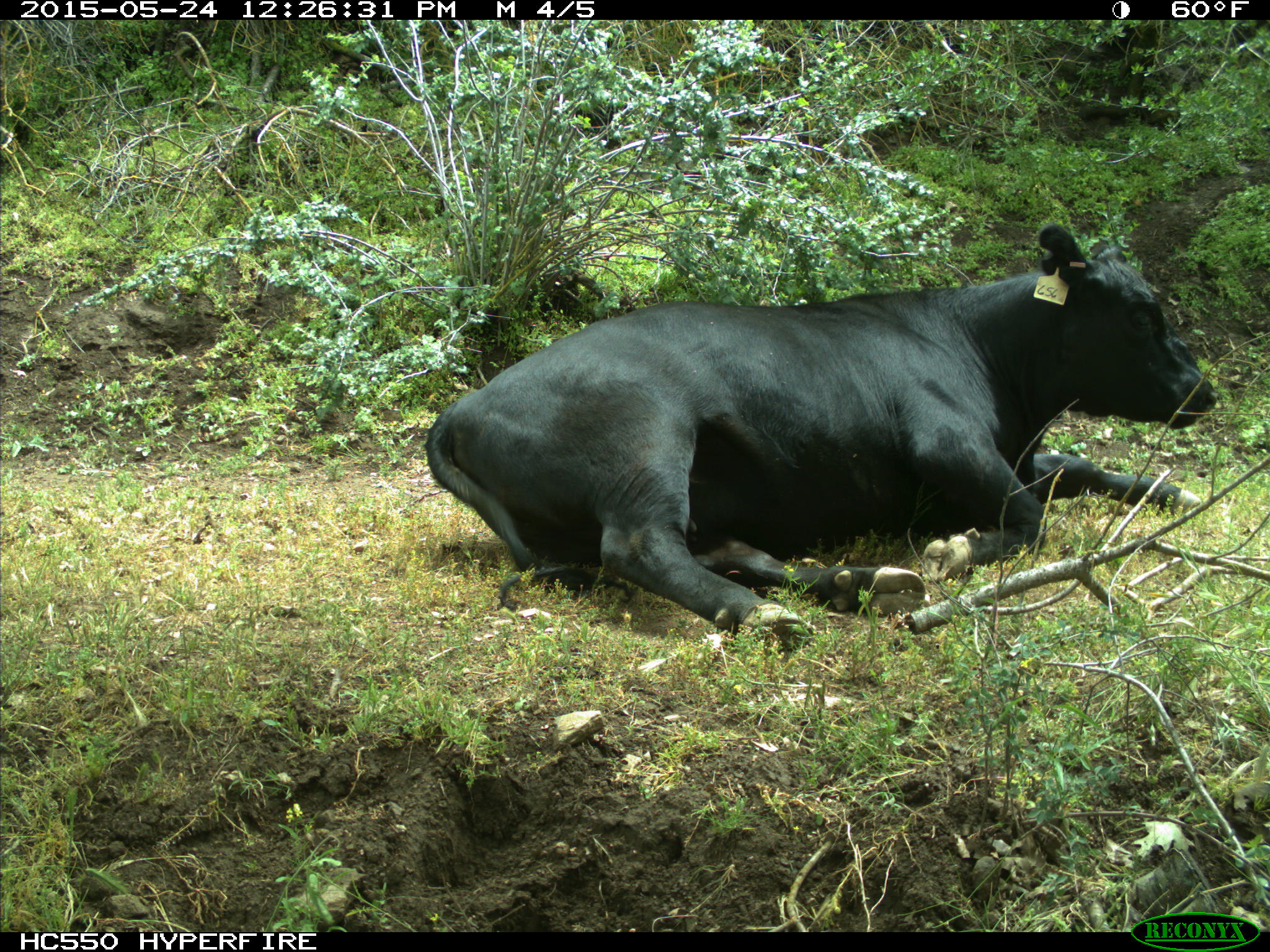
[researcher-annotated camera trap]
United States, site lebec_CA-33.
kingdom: Animalia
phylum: Chordata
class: Mammalia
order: Artiodactyla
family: Bovidae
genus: Bos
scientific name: Bos taurus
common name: domestic cow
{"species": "Bos taurus (domestic cow)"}